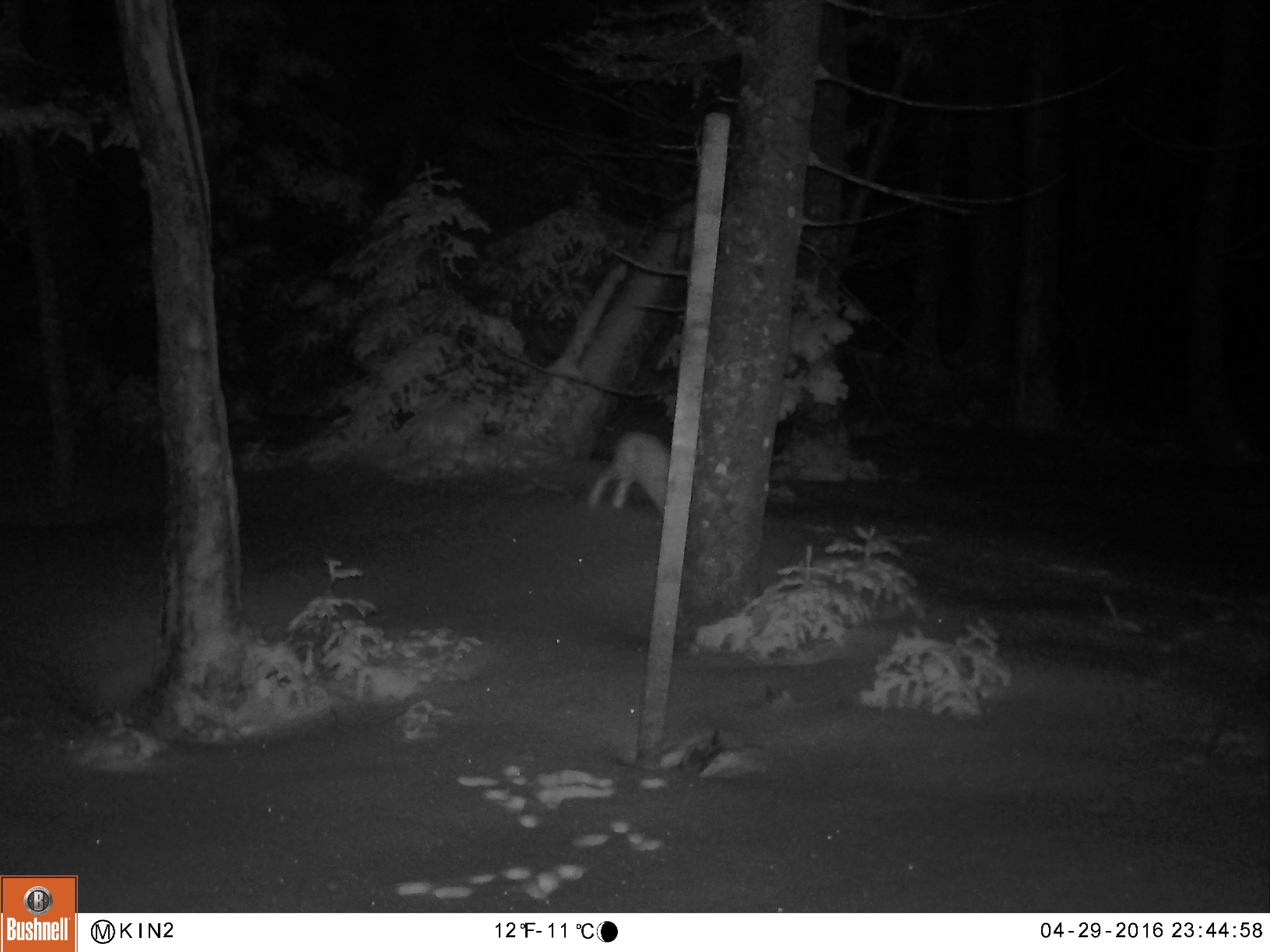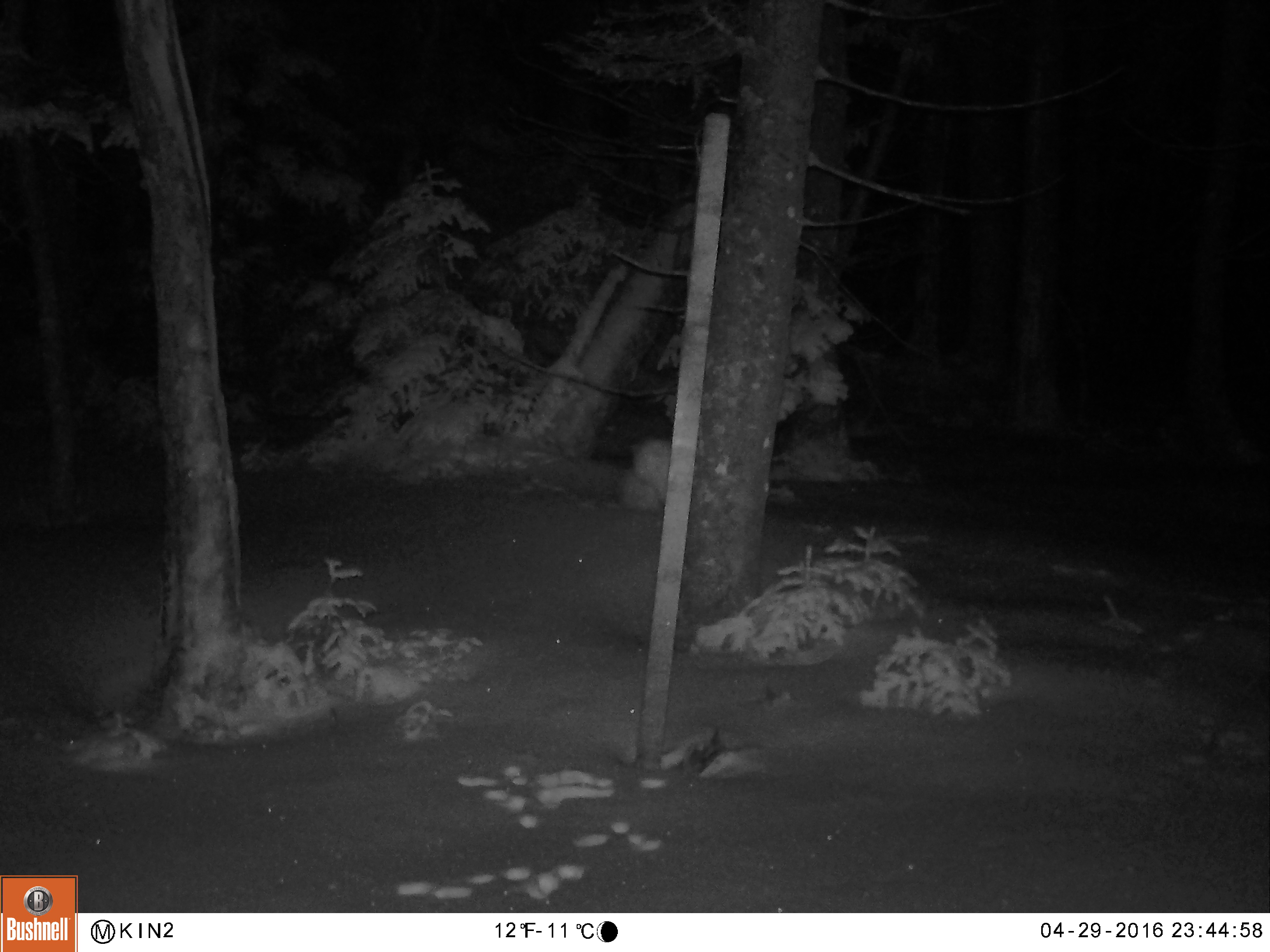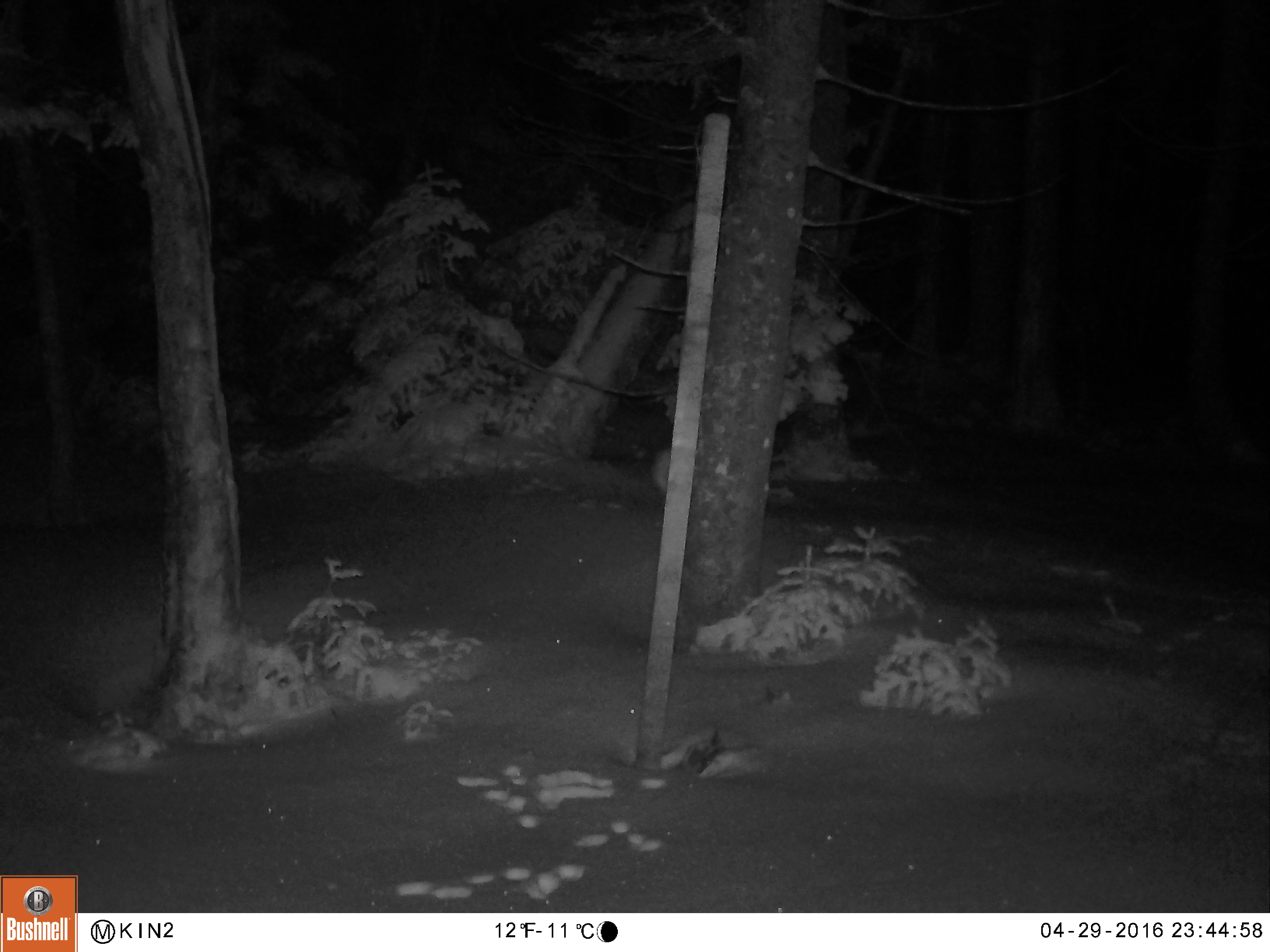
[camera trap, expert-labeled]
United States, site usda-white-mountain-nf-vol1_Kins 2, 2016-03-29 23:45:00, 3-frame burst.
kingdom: Animalia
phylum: Chordata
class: Mammalia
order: Lagomorpha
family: Leporidae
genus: Lepus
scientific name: Lepus americanus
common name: snowshoe hare